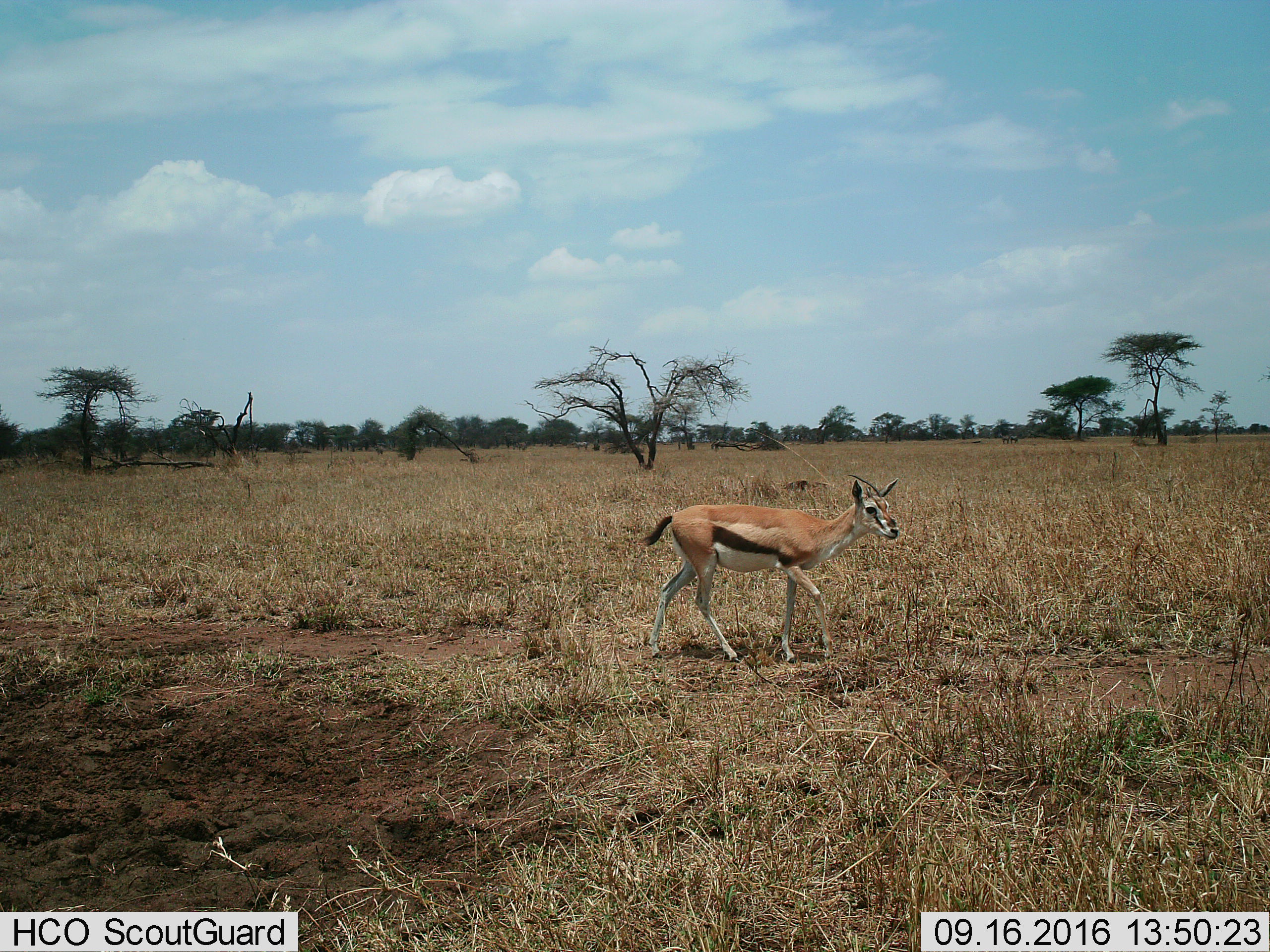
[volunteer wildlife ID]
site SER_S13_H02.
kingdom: Animalia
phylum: Chordata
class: Mammalia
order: Artiodactyla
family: Bovidae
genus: Eudorcas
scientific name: Eudorcas thomsonii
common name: thomson's gazelle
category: gazellethomsons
Gazellethomsons (thomson's gazelle) (Eudorcas thomsonii), count 1. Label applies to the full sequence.